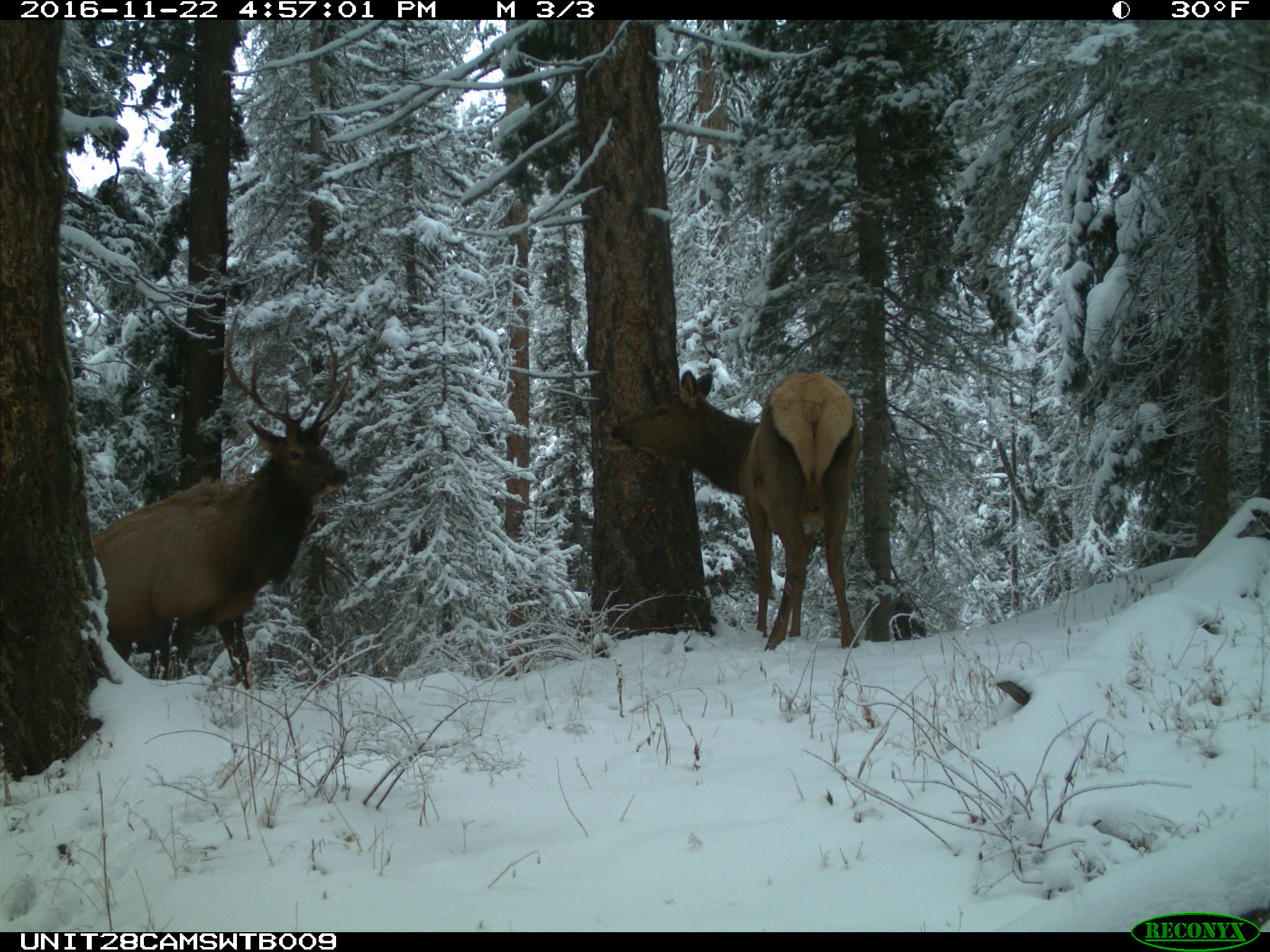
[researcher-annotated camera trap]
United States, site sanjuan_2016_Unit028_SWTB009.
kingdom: Animalia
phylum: Chordata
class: Mammalia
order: Artiodactyla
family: Cervidae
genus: Cervus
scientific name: Cervus elaphus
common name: red deer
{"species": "Cervus elaphus (red deer)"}